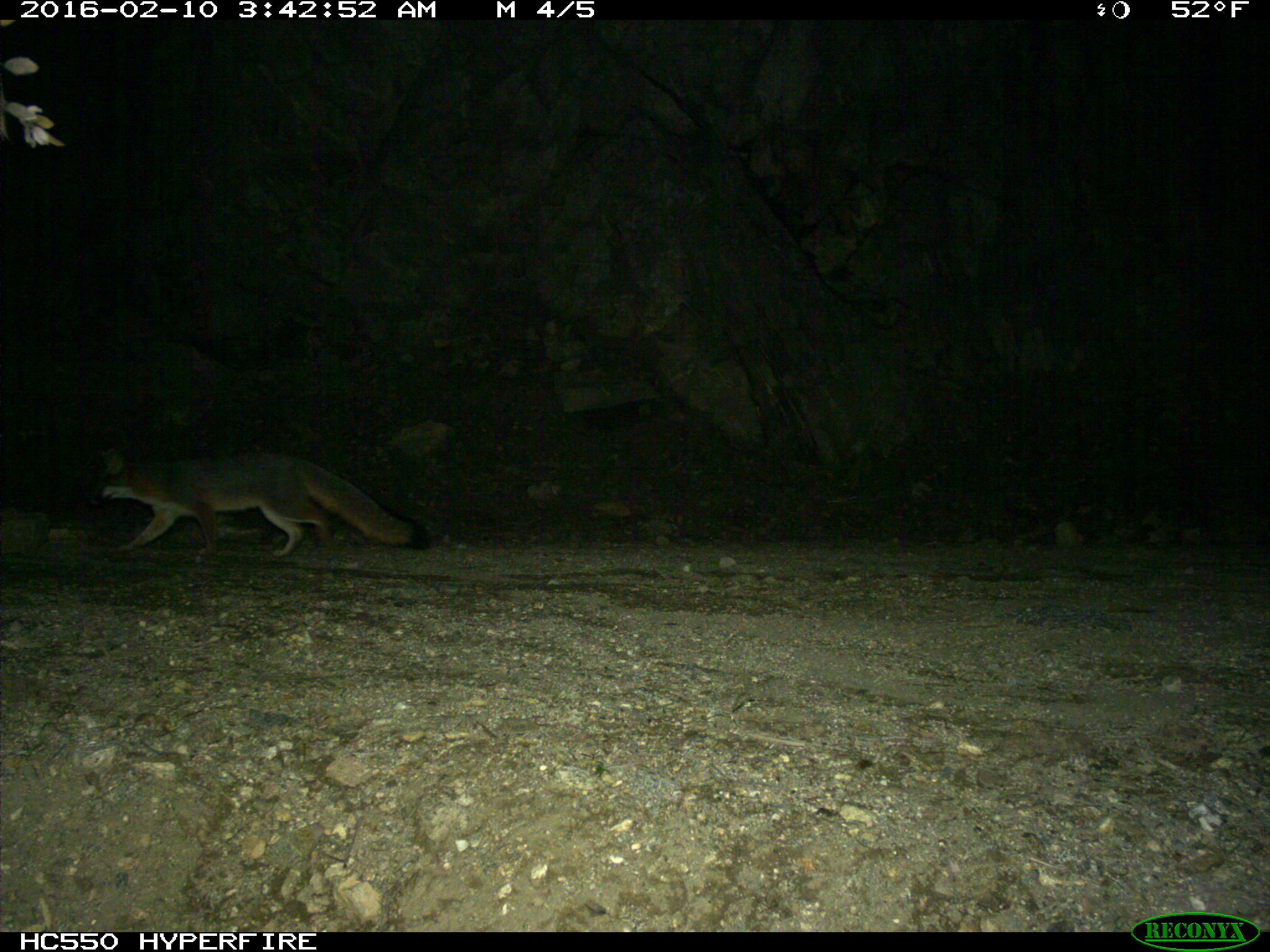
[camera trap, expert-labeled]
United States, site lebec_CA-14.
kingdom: Animalia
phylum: Chordata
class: Mammalia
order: Carnivora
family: Canidae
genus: Urocyon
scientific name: Urocyon cinereoargenteus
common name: gray fox